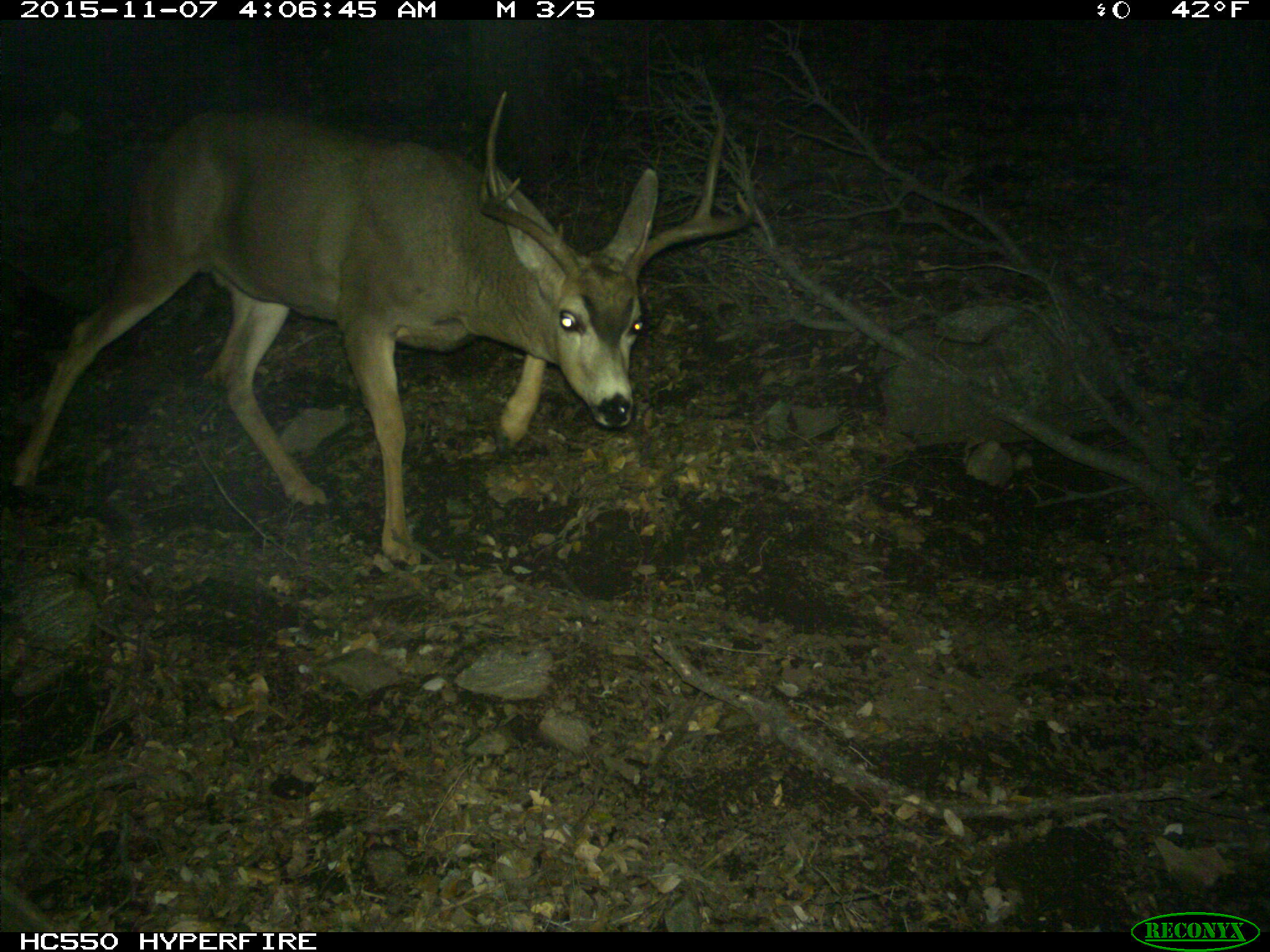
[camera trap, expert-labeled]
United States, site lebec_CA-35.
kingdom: Animalia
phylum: Chordata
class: Mammalia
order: Artiodactyla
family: Cervidae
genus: Odocoileus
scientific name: Odocoileus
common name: deer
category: unidentified deer